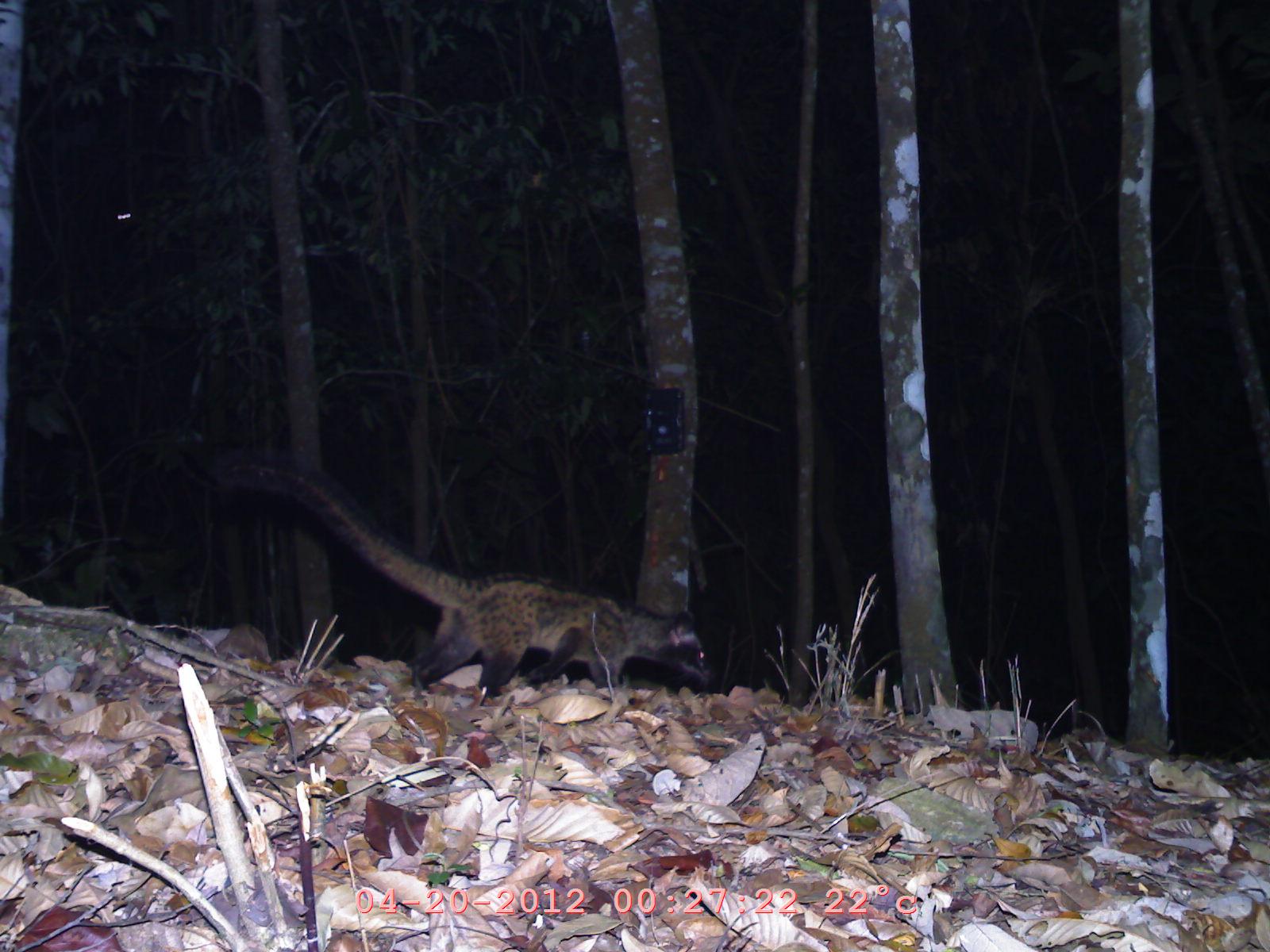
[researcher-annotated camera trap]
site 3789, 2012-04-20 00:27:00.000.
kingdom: Animalia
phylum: Chordata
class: Mammalia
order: Carnivora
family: Viverridae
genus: Paradoxurus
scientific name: Paradoxurus hermaphroditus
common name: asian palm civet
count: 1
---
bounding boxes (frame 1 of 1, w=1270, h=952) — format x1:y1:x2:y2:
paradoxurus hermaphroditus: 171:431:710:702